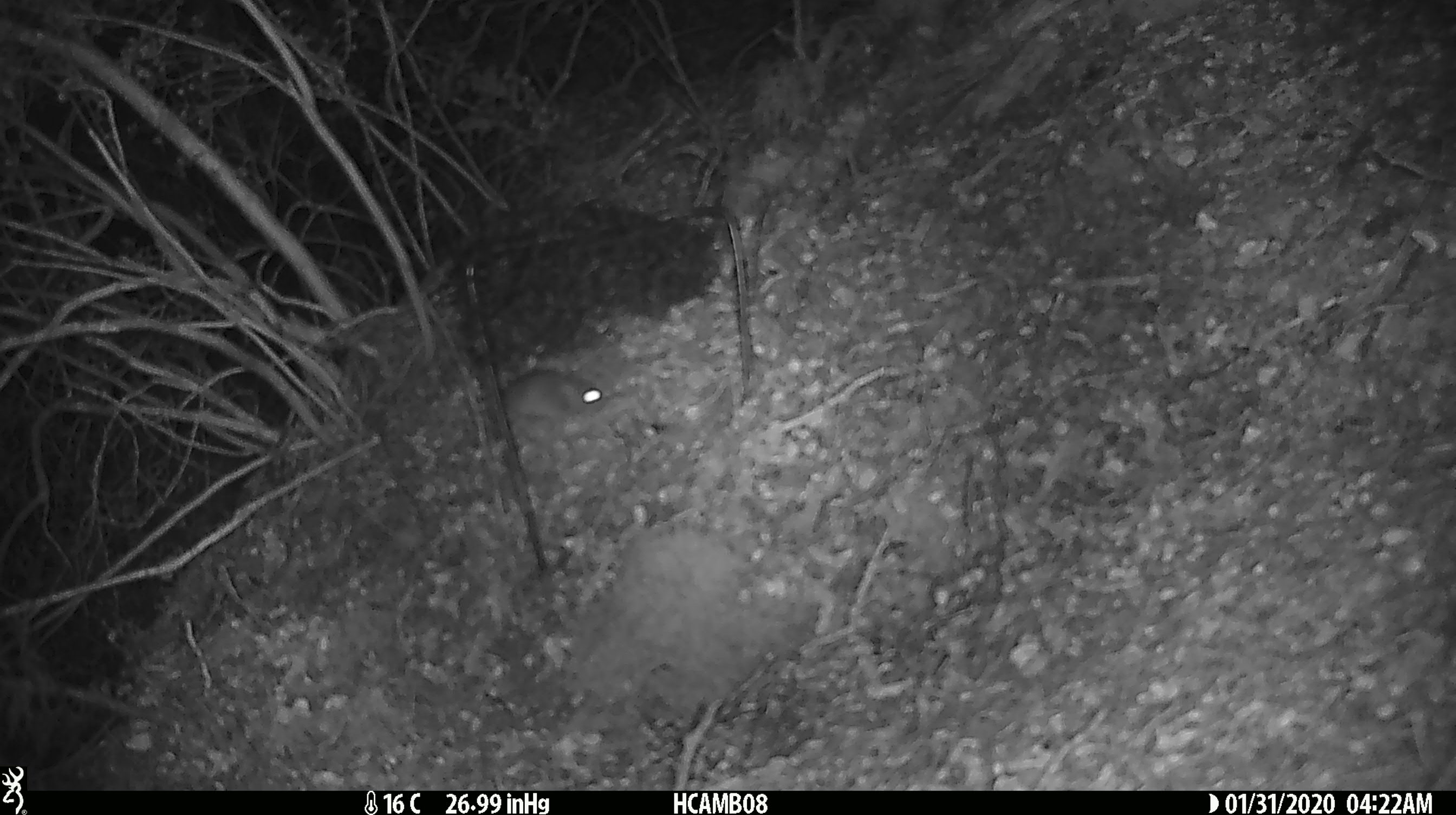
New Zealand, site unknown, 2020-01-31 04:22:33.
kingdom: Animalia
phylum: Chordata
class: Mammalia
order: Rodentia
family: Muridae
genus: Mus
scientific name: Mus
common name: mouse